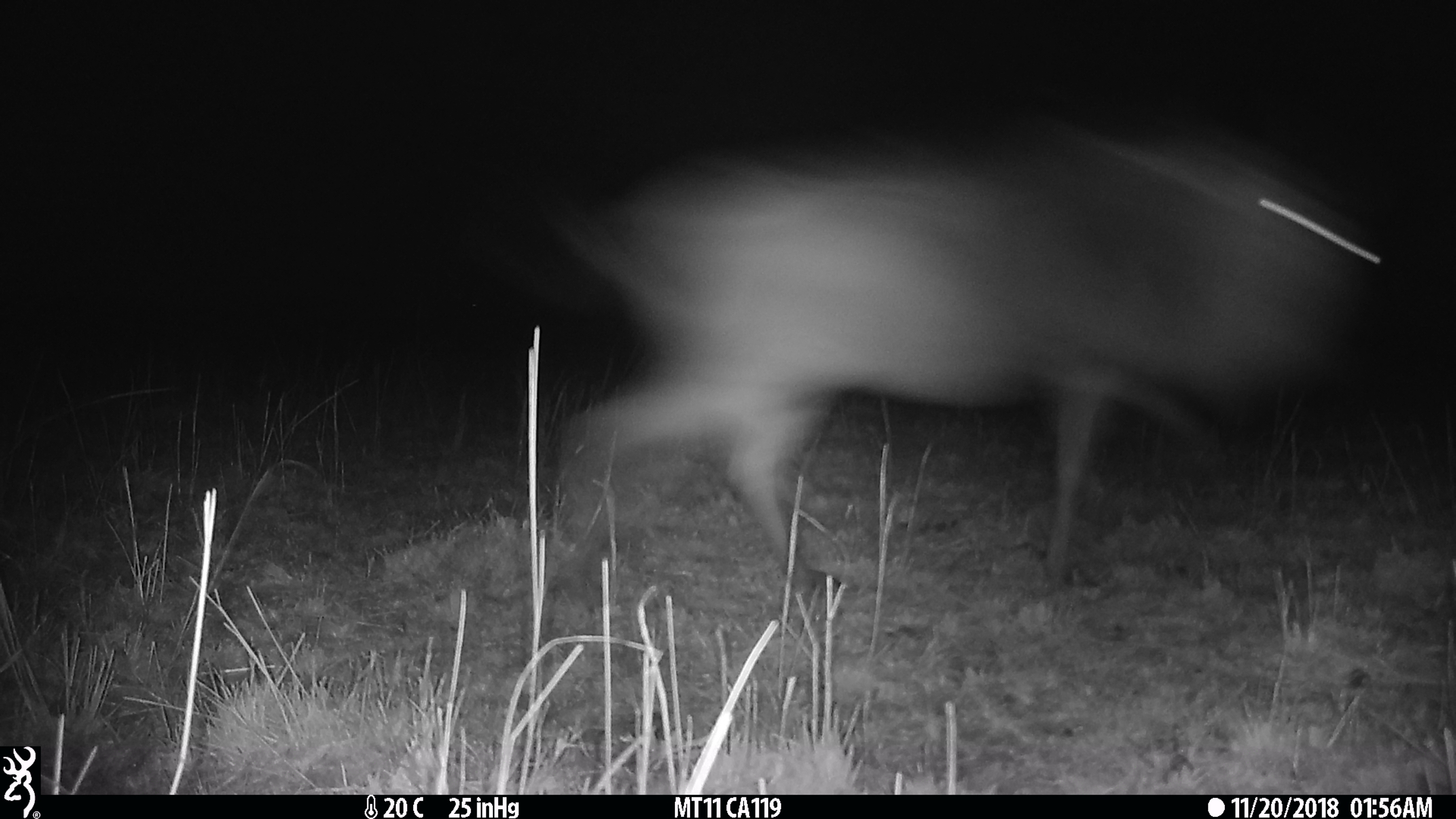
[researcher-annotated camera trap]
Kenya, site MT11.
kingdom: Animalia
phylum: Chordata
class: Mammalia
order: Artiodactyla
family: Bovidae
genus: Connochaetes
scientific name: Connochaetes taurinus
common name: blue wildebeest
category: wildebeest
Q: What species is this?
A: Wildebeest (blue wildebeest) (Connochaetes taurinus).